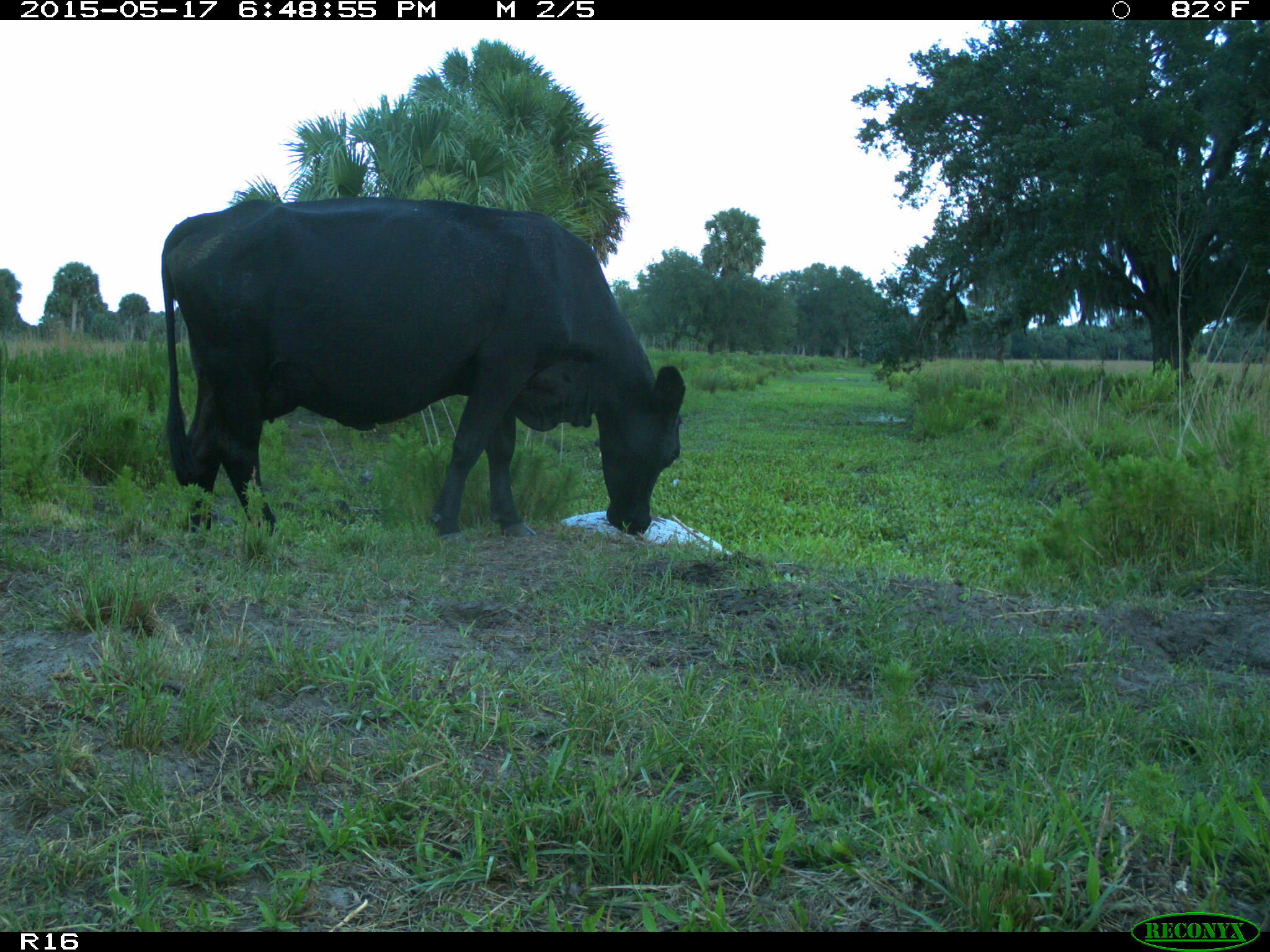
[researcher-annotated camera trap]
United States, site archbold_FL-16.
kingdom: Animalia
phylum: Chordata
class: Mammalia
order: Artiodactyla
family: Bovidae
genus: Bos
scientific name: Bos taurus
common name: domestic cow